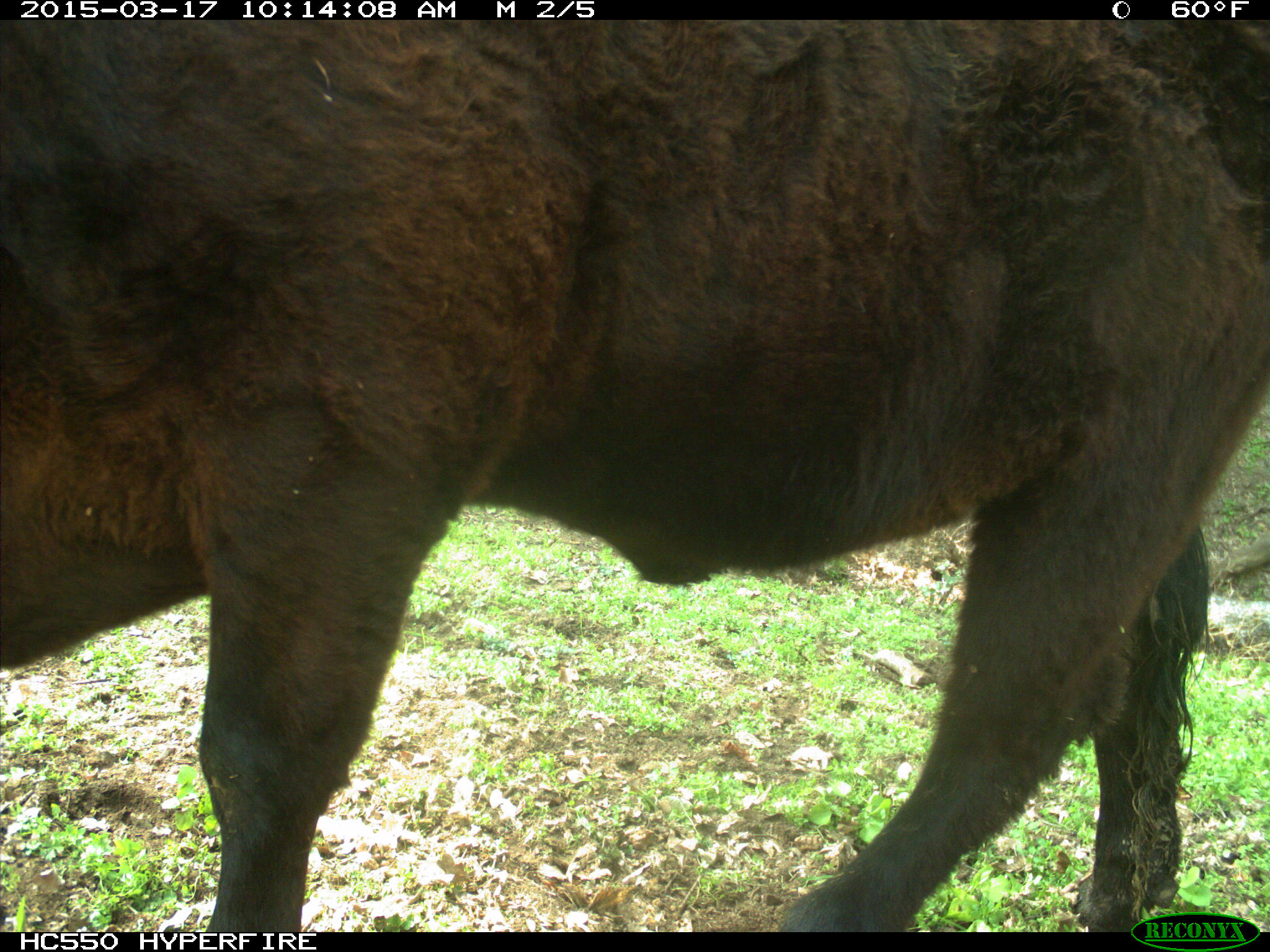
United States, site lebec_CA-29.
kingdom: Animalia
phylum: Chordata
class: Mammalia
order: Artiodactyla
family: Bovidae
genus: Bos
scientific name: Bos taurus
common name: domestic cow